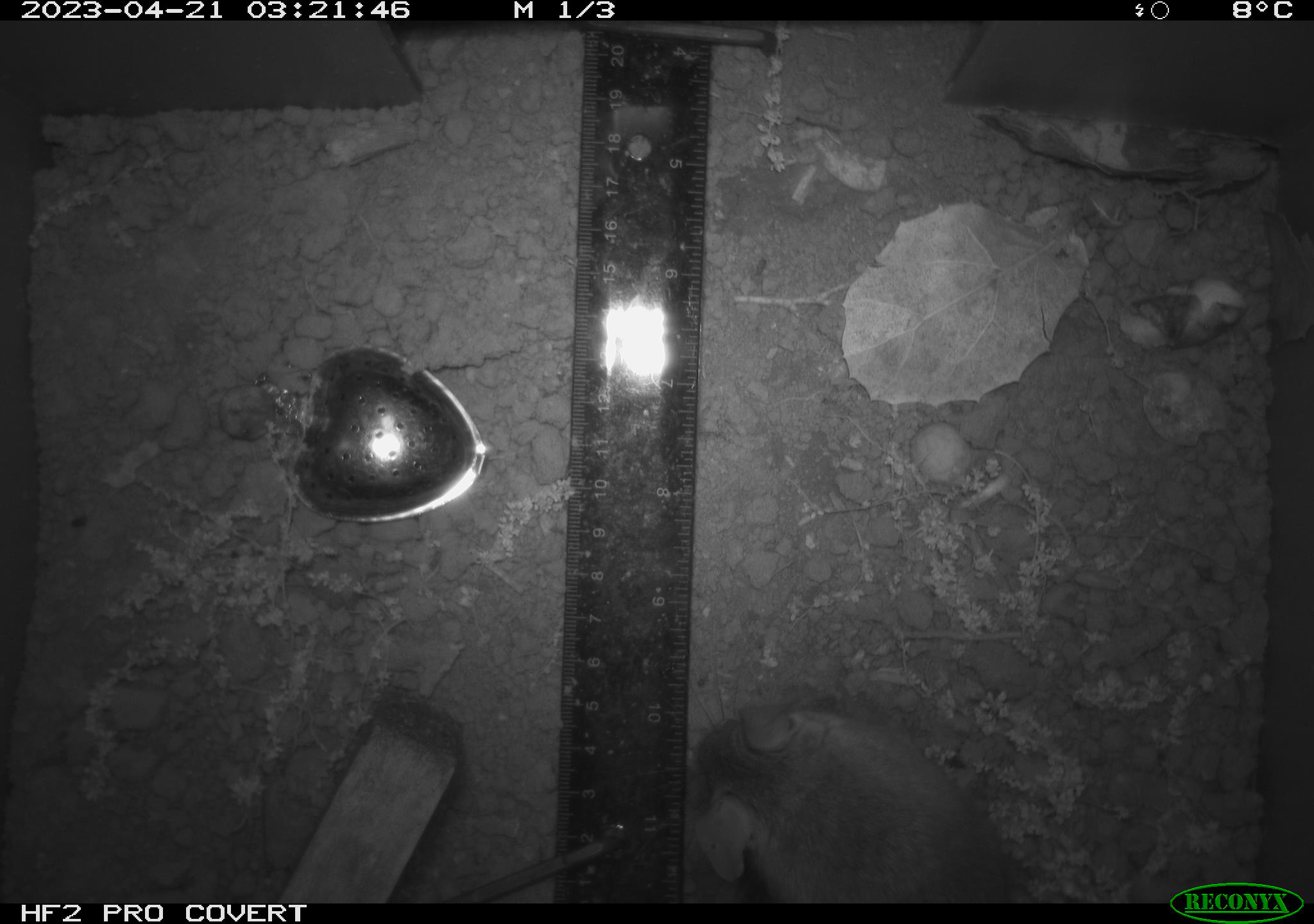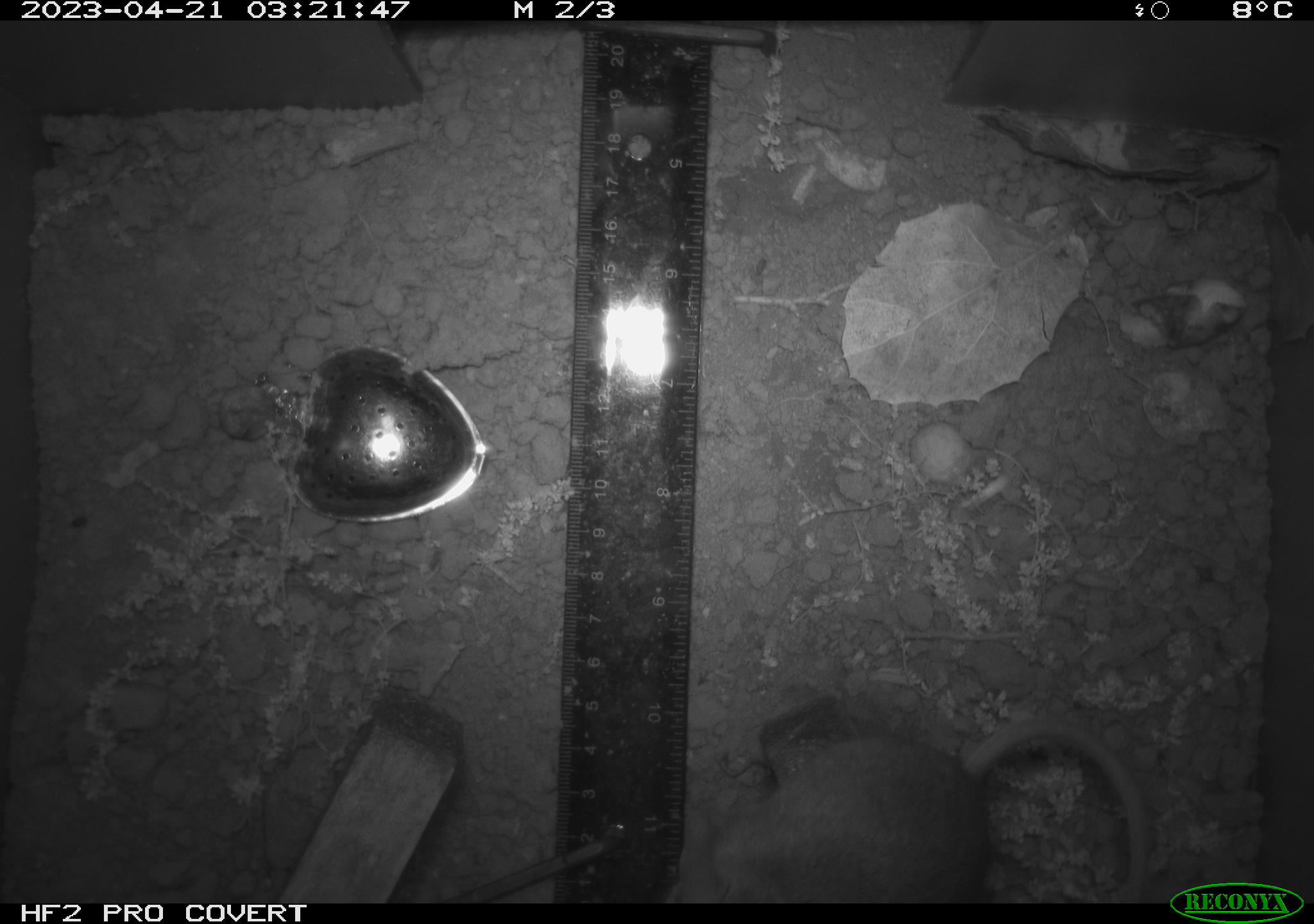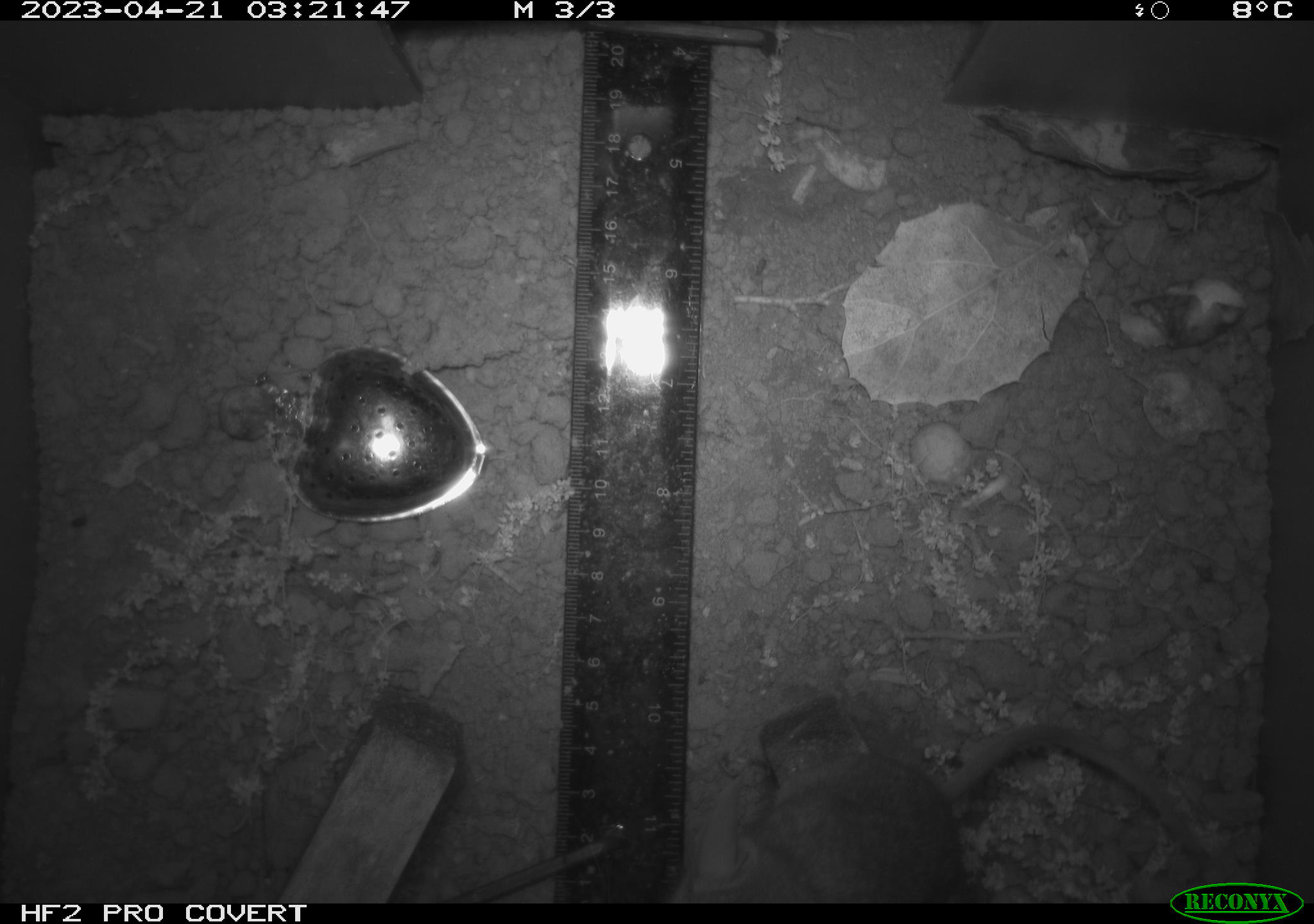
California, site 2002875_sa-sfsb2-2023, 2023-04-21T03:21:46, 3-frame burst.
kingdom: Animalia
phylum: Chordata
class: Mammalia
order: Rodentia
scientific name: Rodentia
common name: mouse species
Mouse species (Rodentia).